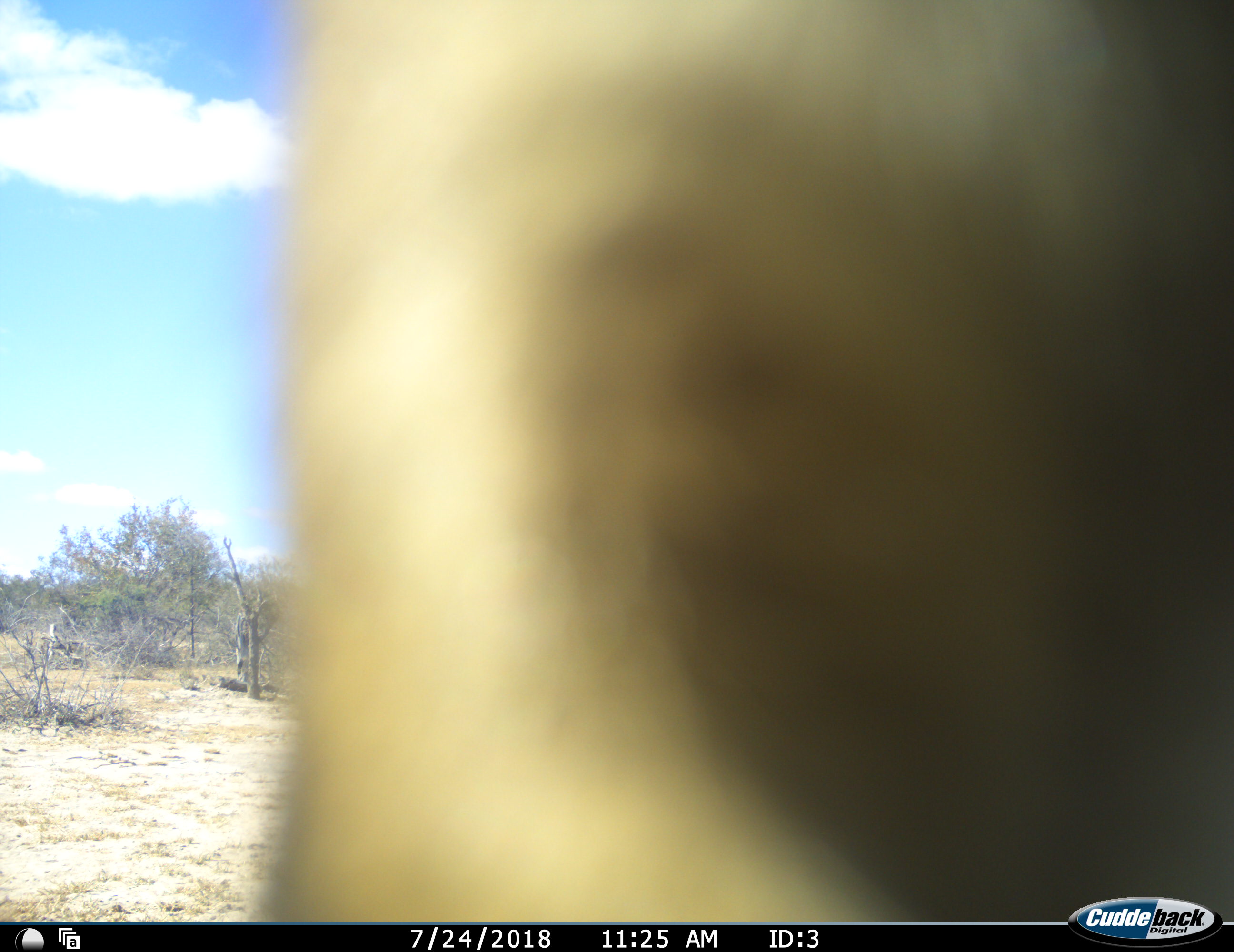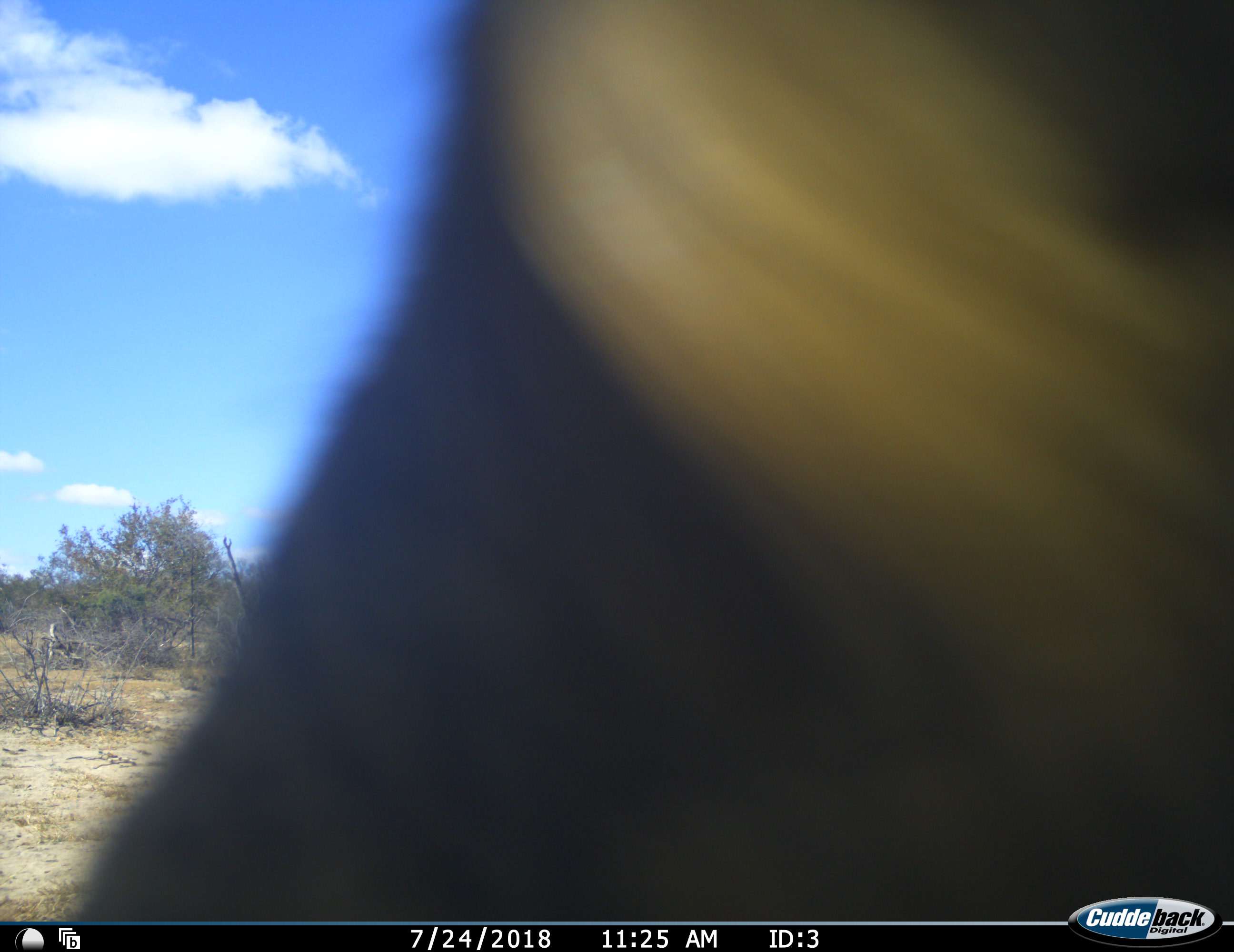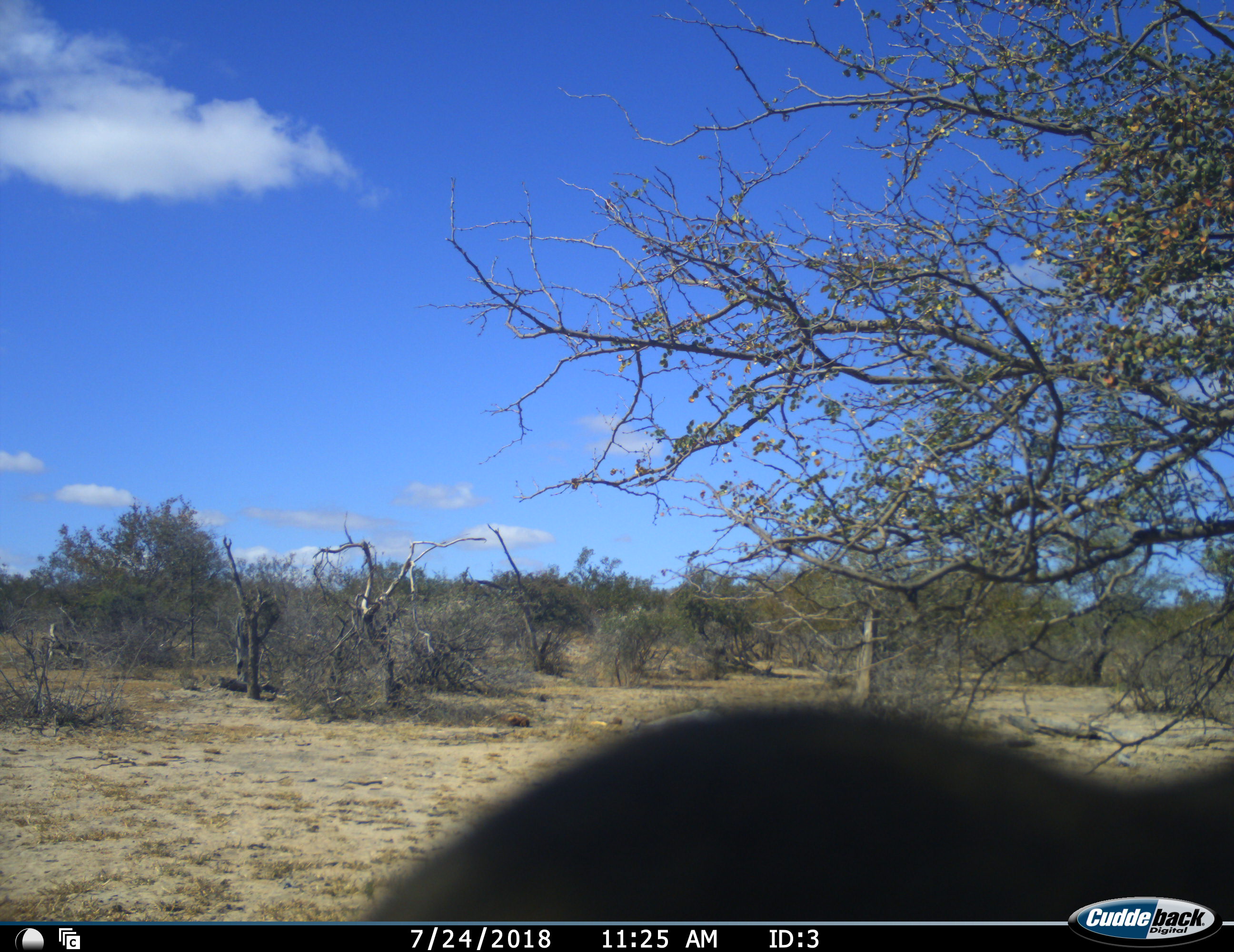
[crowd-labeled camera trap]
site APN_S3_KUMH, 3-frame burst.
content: unidentified animal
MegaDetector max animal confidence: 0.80